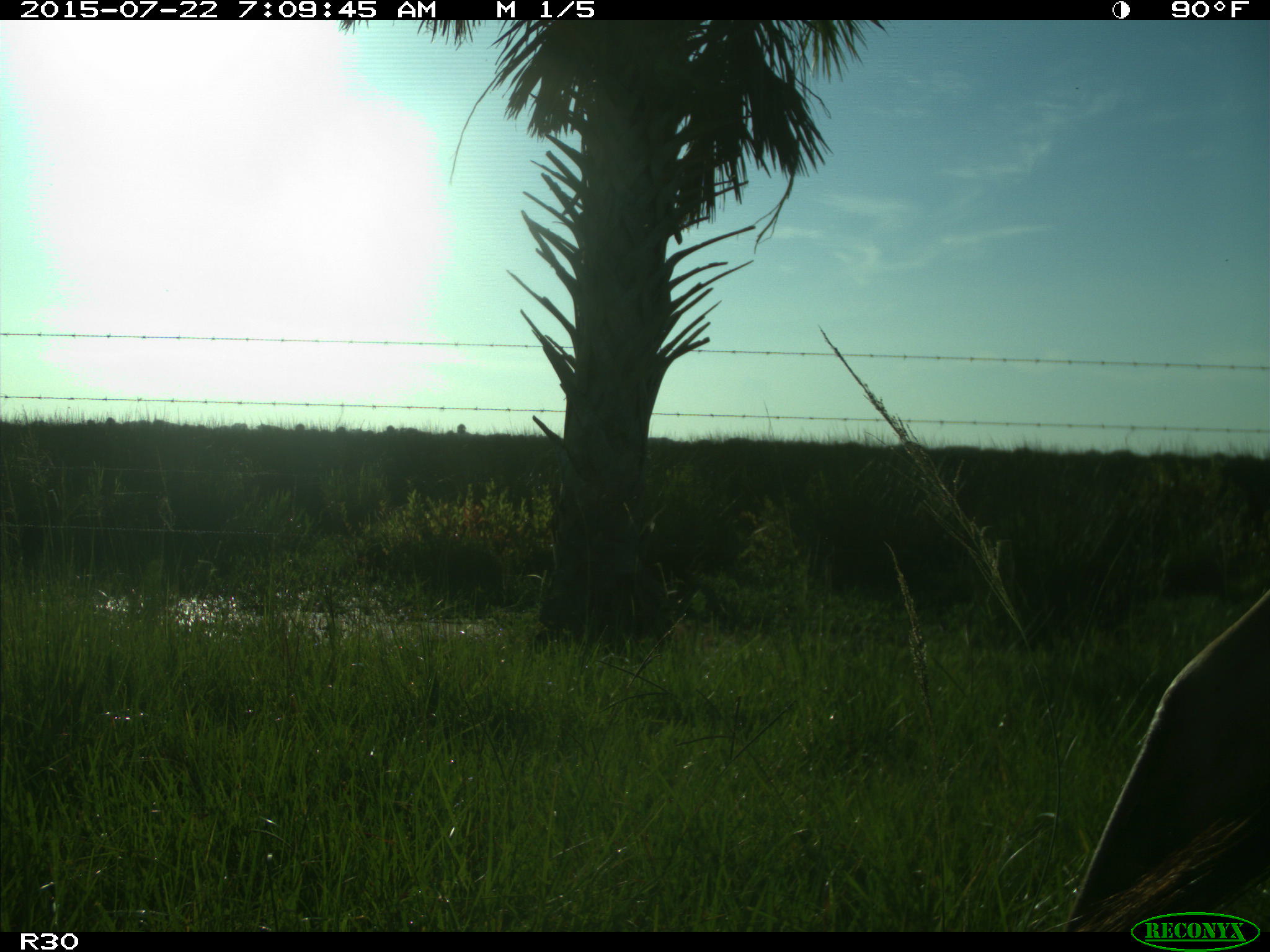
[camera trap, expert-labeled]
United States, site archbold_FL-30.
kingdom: Animalia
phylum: Chordata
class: Mammalia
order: Artiodactyla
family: Bovidae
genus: Bos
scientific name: Bos taurus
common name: domestic cow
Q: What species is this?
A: Bos taurus (domestic cow).